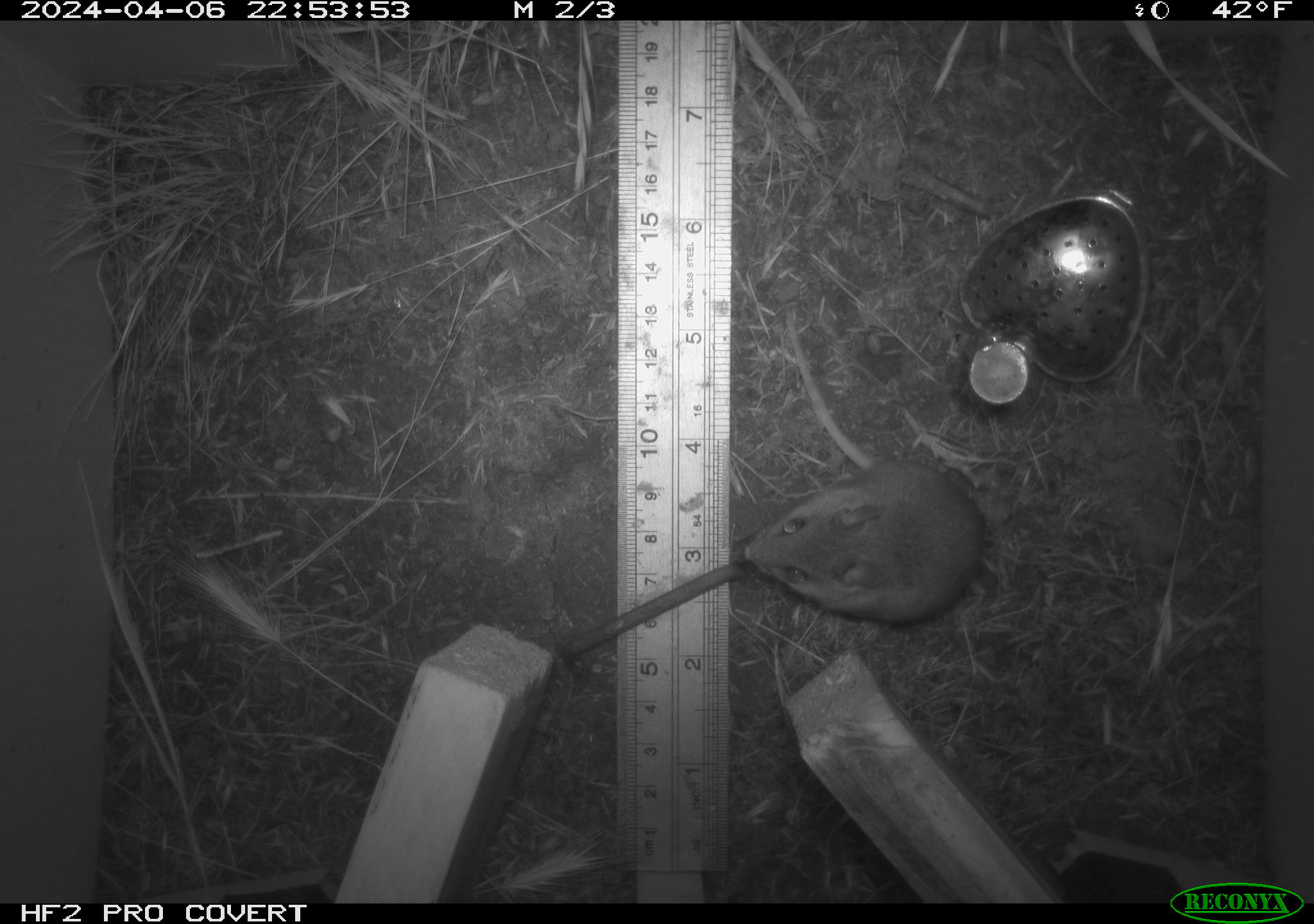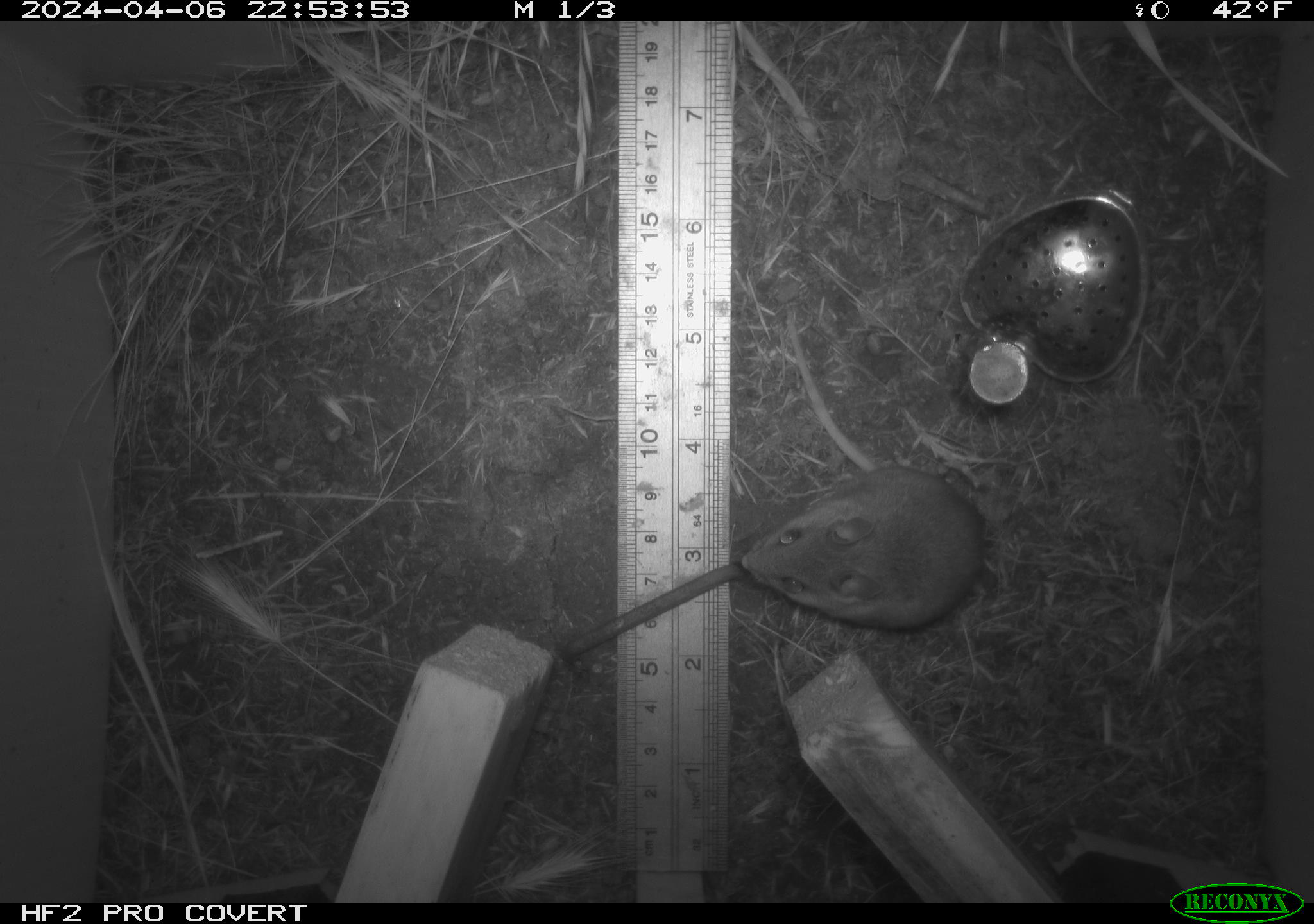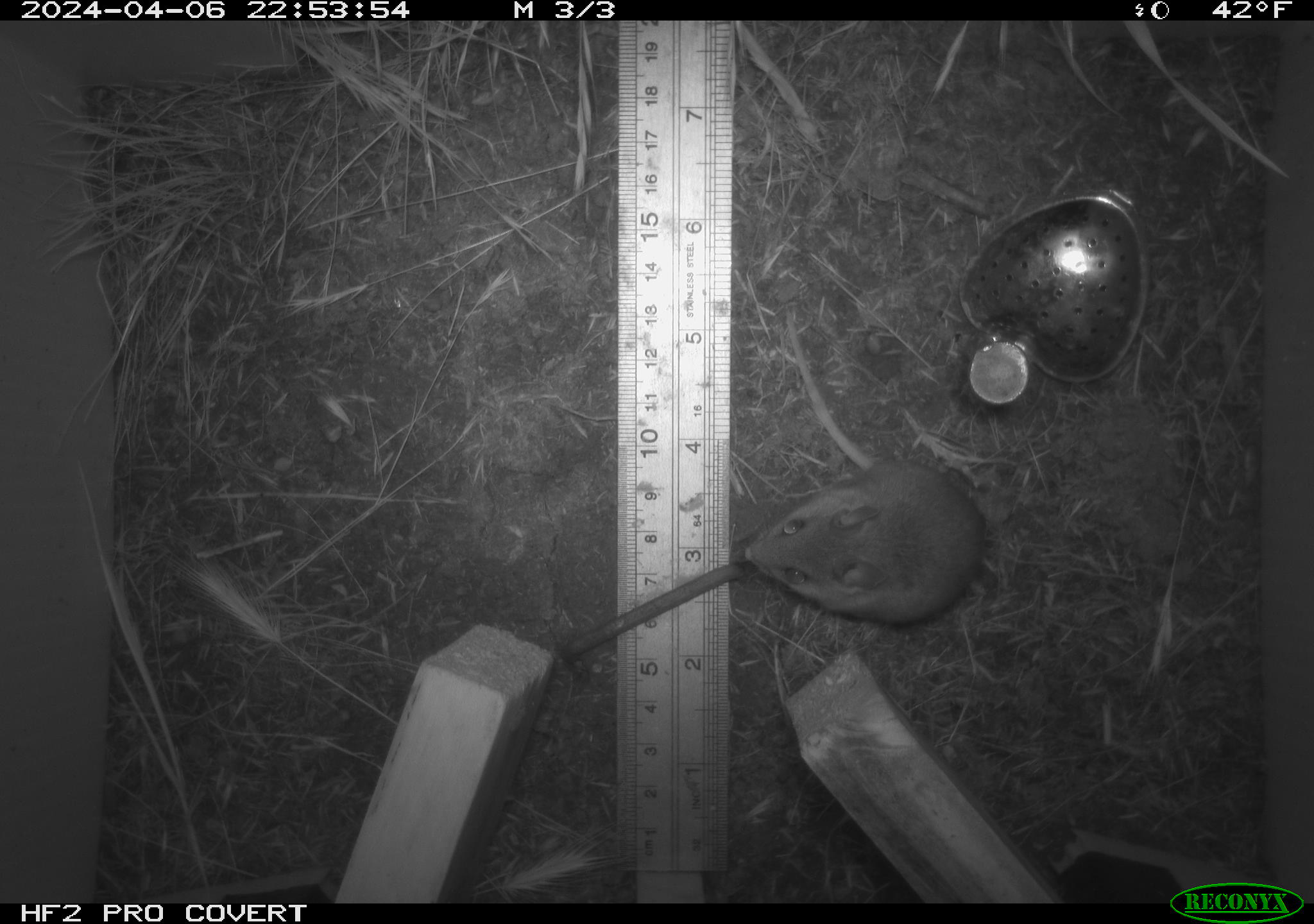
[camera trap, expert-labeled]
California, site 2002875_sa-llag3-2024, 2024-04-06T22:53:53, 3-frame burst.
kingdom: Animalia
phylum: Chordata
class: Mammalia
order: Rodentia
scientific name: Rodentia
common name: rodent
Rodent (Rodentia).